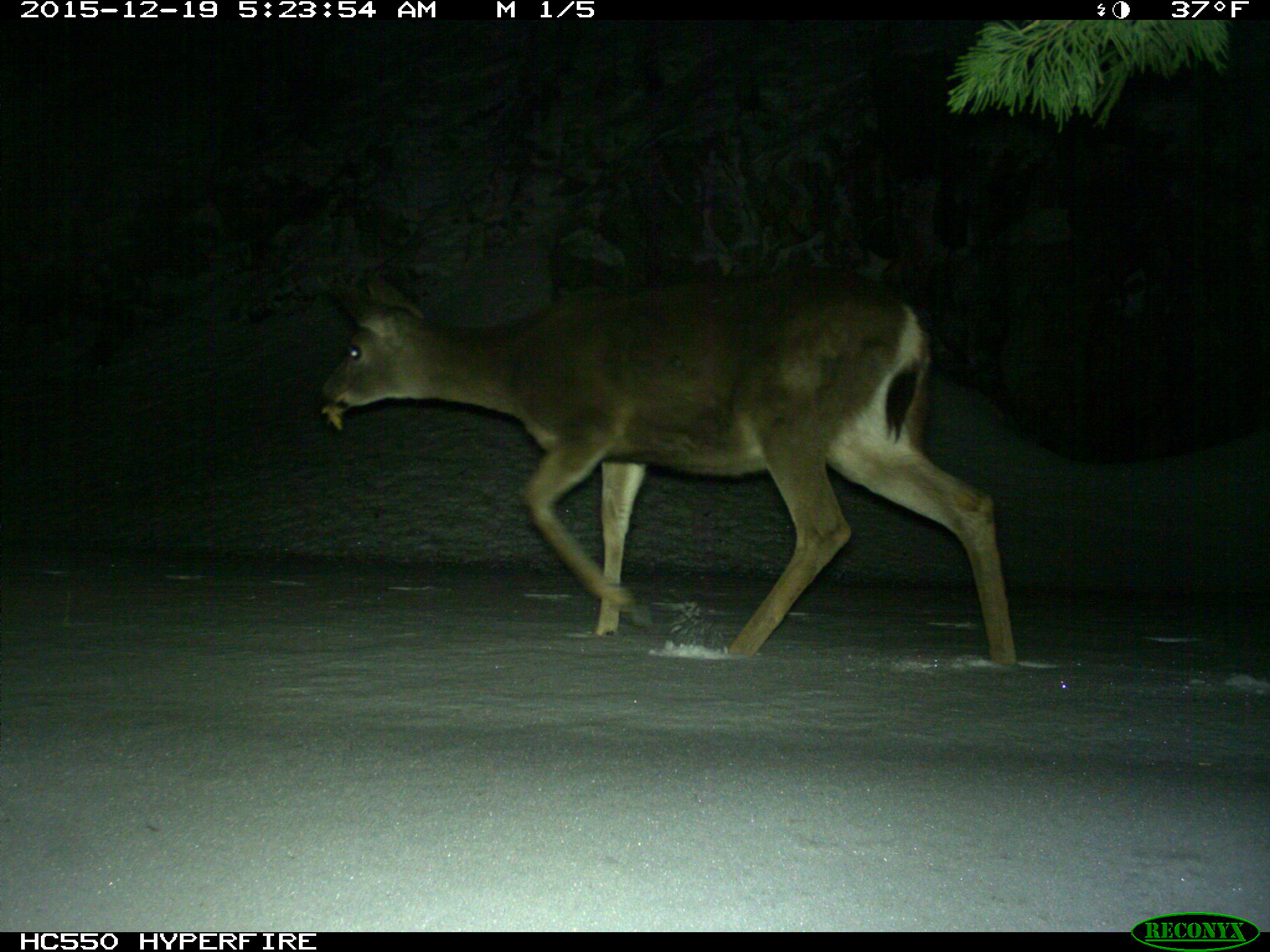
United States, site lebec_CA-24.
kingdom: Animalia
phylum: Chordata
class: Mammalia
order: Artiodactyla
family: Cervidae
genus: Odocoileus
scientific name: Odocoileus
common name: deer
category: unidentified deer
Unidentified deer (deer) (Odocoileus).